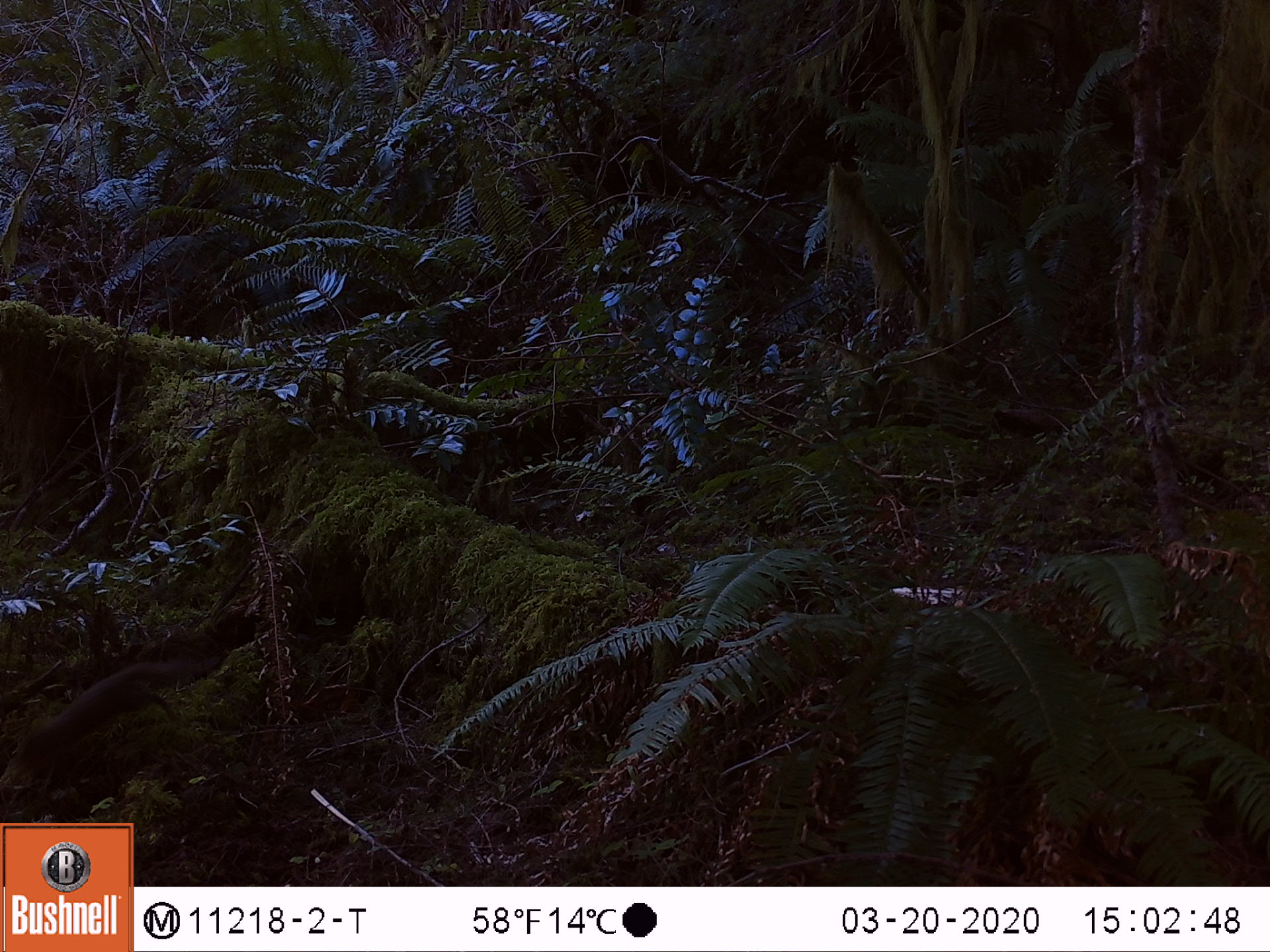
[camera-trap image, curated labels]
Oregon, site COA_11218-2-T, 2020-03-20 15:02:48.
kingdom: Animalia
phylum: Chordata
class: Mammalia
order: Rodentia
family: Sciuridae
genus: Tamiasciurus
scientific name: Tamiasciurus douglasii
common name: douglas squirrel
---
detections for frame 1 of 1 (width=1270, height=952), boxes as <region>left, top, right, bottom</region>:
douglas squirrel: <region>15, 654, 181, 770</region>